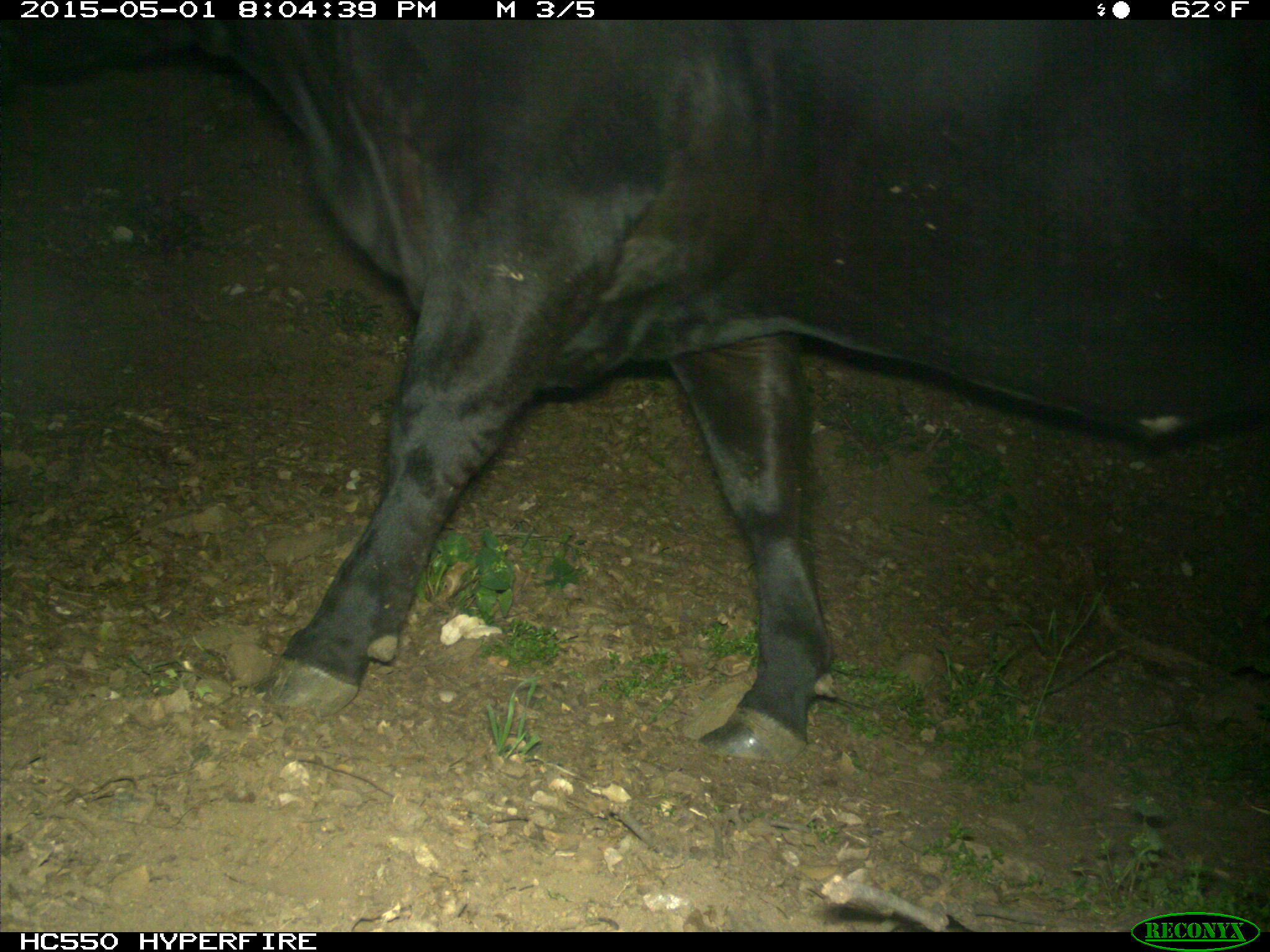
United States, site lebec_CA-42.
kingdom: Animalia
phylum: Chordata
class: Mammalia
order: Artiodactyla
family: Bovidae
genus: Bos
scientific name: Bos taurus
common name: domestic cow